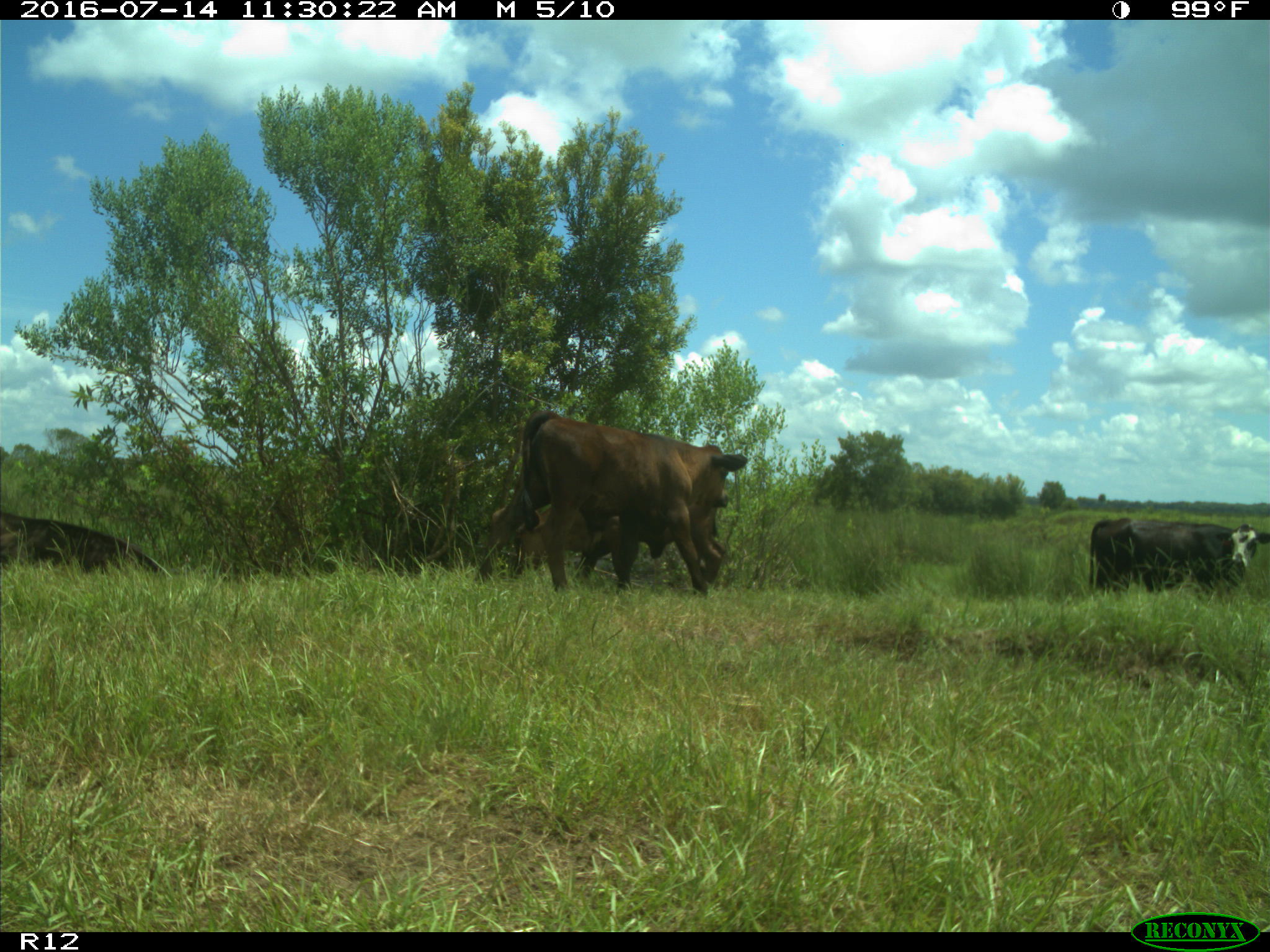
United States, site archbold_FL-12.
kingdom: Animalia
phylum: Chordata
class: Mammalia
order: Artiodactyla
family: Bovidae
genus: Bos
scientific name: Bos taurus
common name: domestic cow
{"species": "Bos taurus (domestic cow)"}